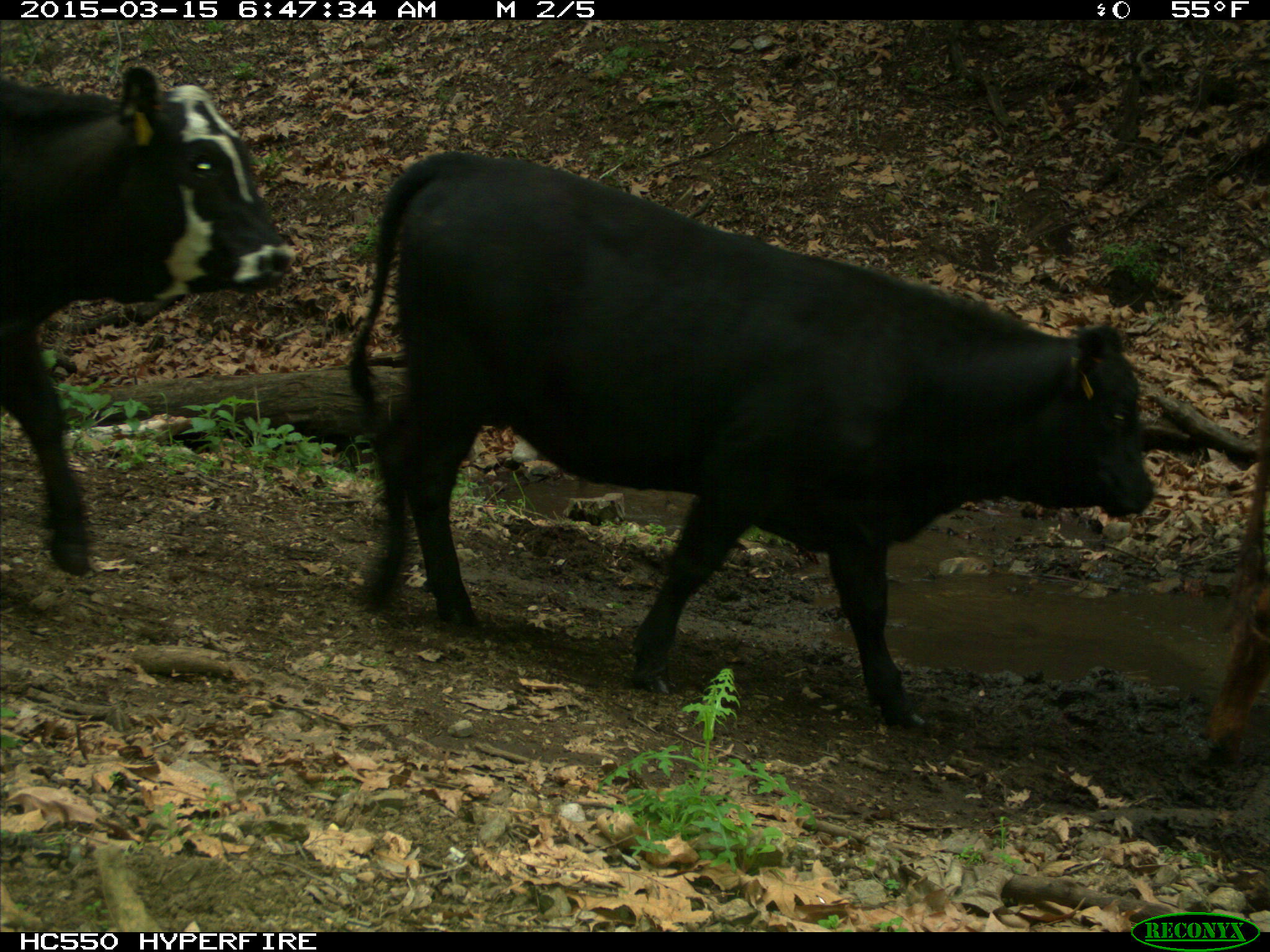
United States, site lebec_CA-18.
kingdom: Animalia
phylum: Chordata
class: Mammalia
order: Artiodactyla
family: Bovidae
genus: Bos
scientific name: Bos taurus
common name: domestic cow